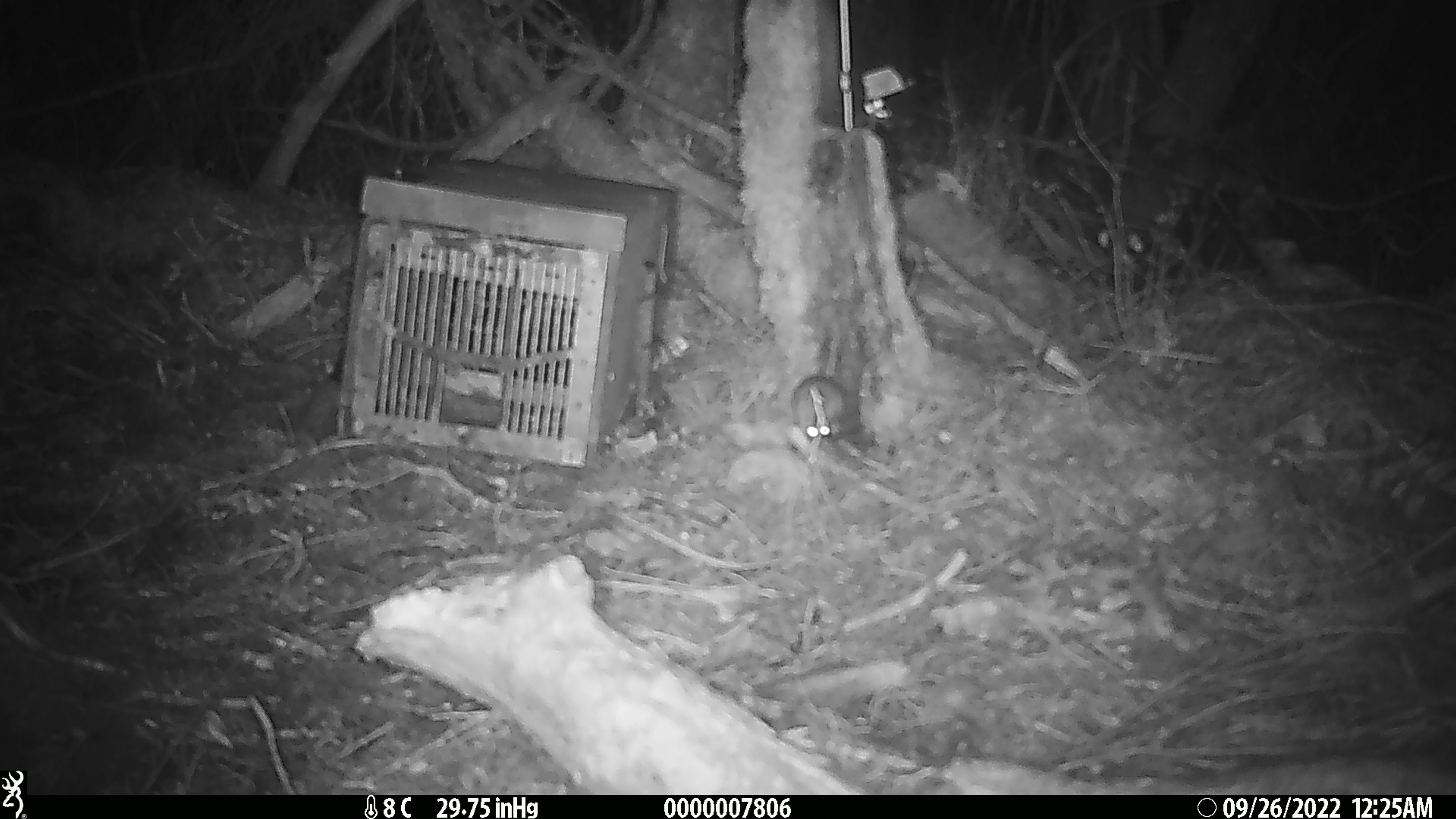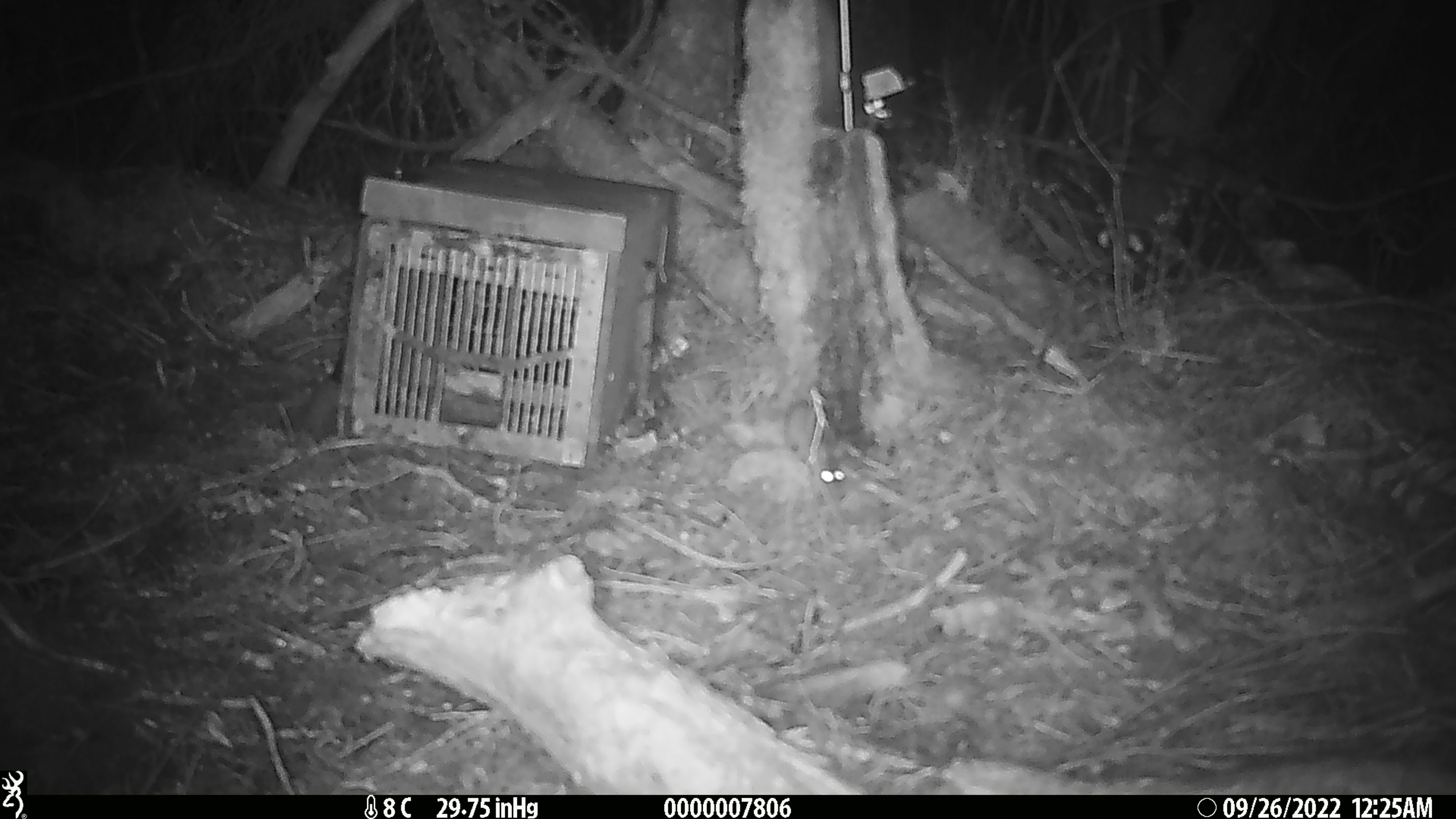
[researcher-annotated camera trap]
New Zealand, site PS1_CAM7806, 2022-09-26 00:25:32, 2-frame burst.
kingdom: Animalia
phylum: Chordata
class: Mammalia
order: Rodentia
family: Muridae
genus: Mus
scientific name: Mus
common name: mouse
Mouse (Mus).